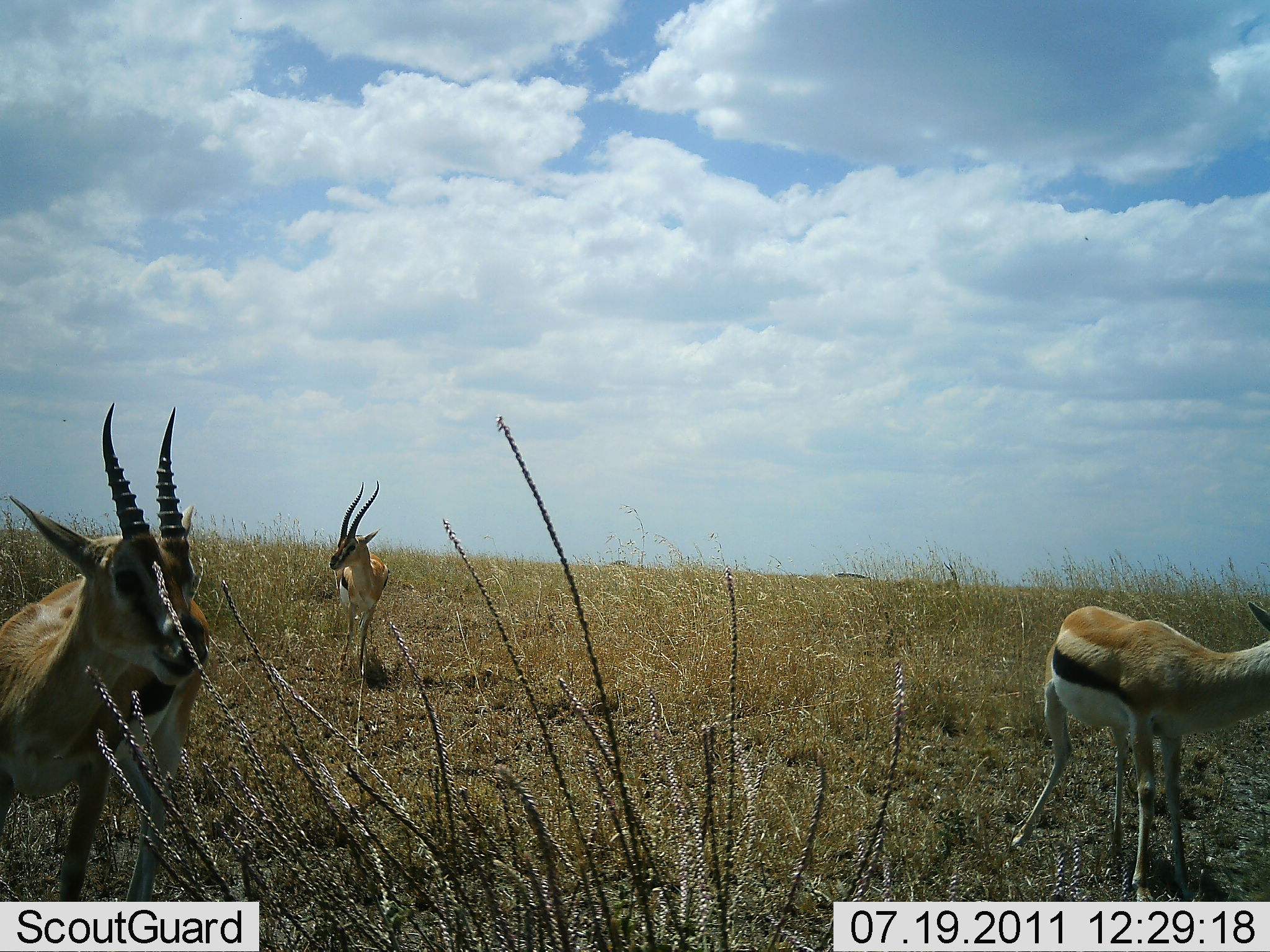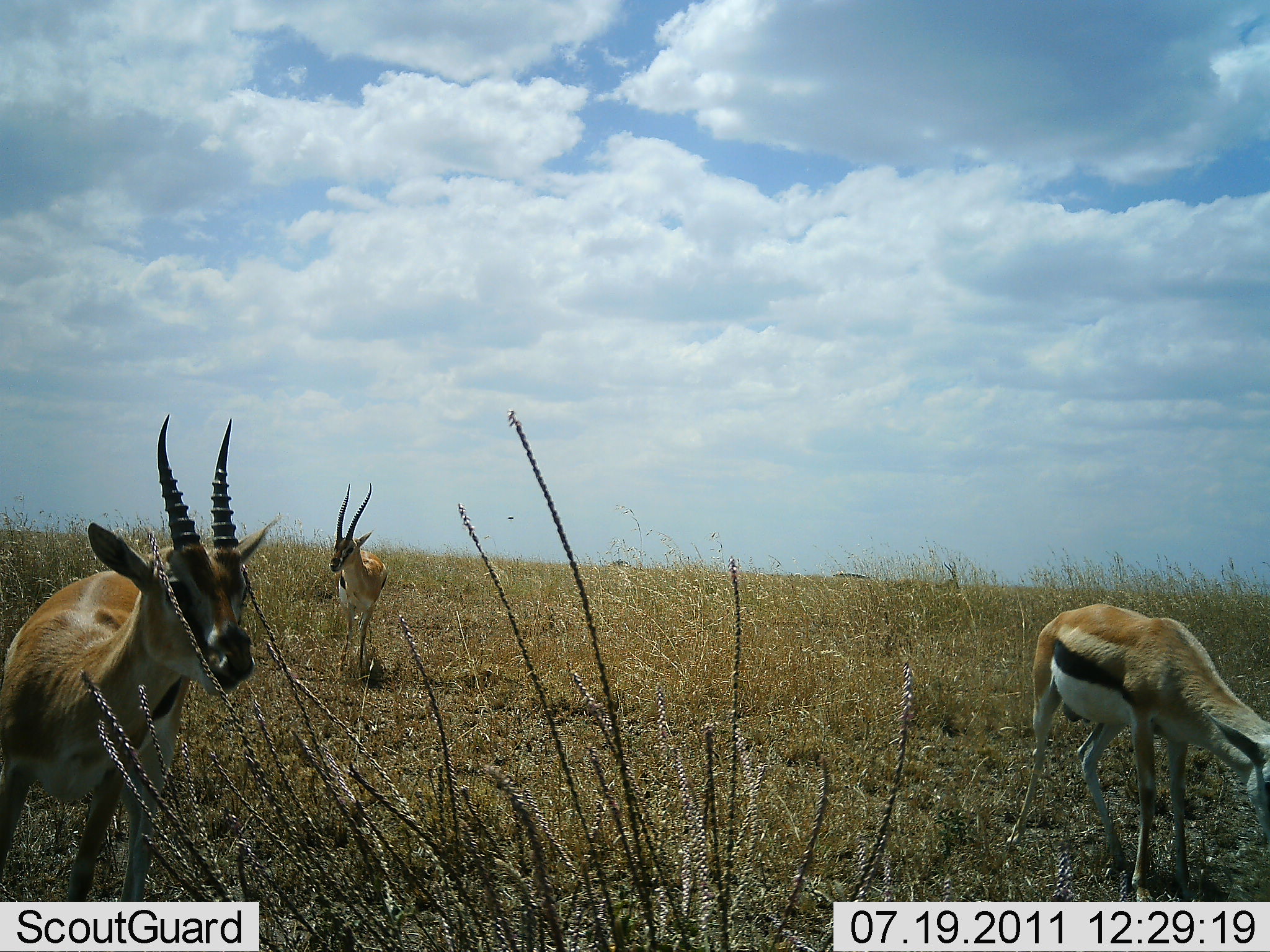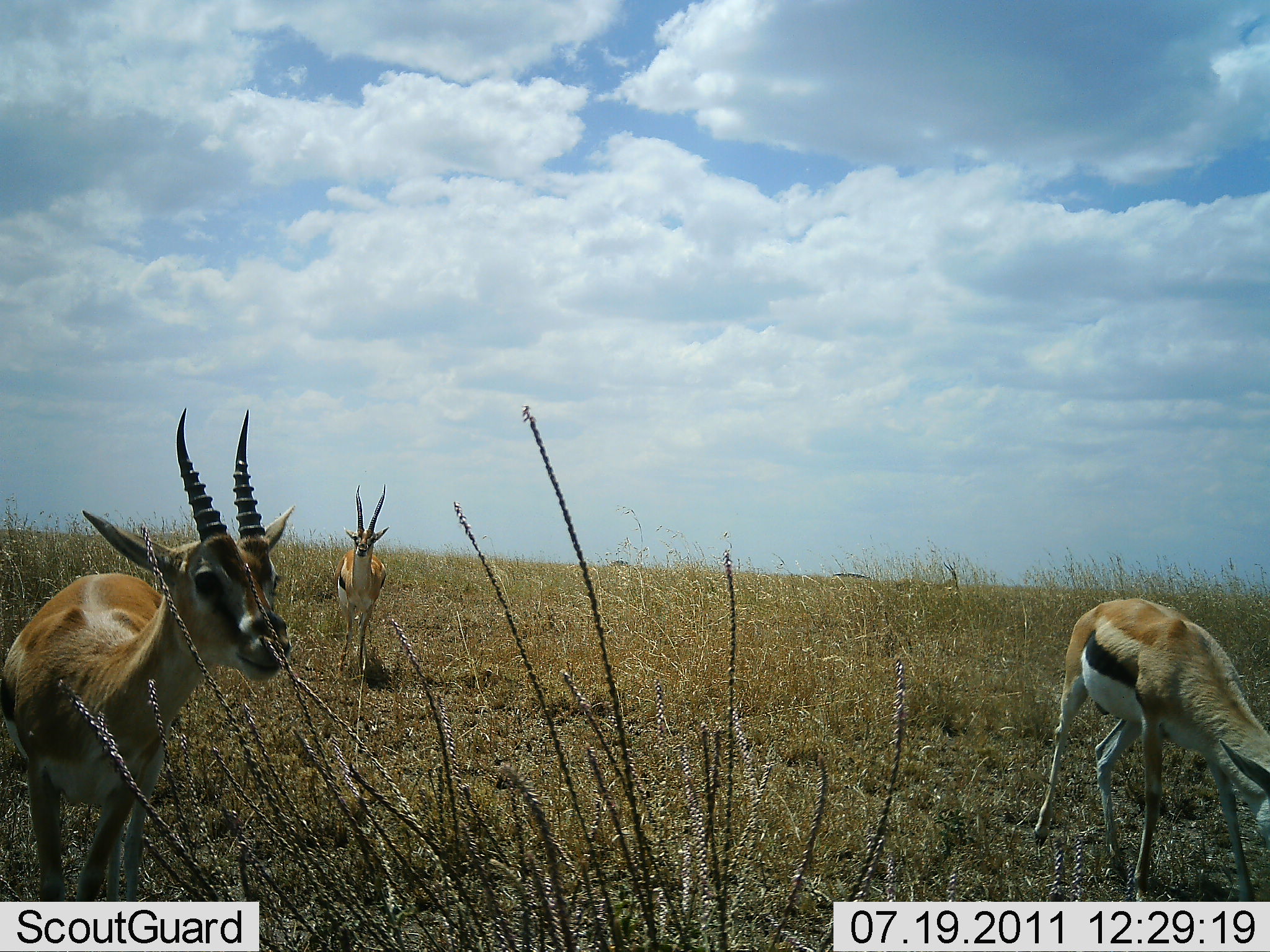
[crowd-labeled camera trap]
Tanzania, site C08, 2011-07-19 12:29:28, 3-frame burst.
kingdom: Animalia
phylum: Chordata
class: Mammalia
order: Artiodactyla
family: Bovidae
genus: Eudorcas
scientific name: Eudorcas thomsonii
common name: thomson's gazelle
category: gazellethomsons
Gazellethomsons (thomson's gazelle) (Eudorcas thomsonii), count 3. Behavior (volunteer vote fractions): standing 62%, resting 0%, moving 31%, interacting 0%. Young present (vote fraction): 0%. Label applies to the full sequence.